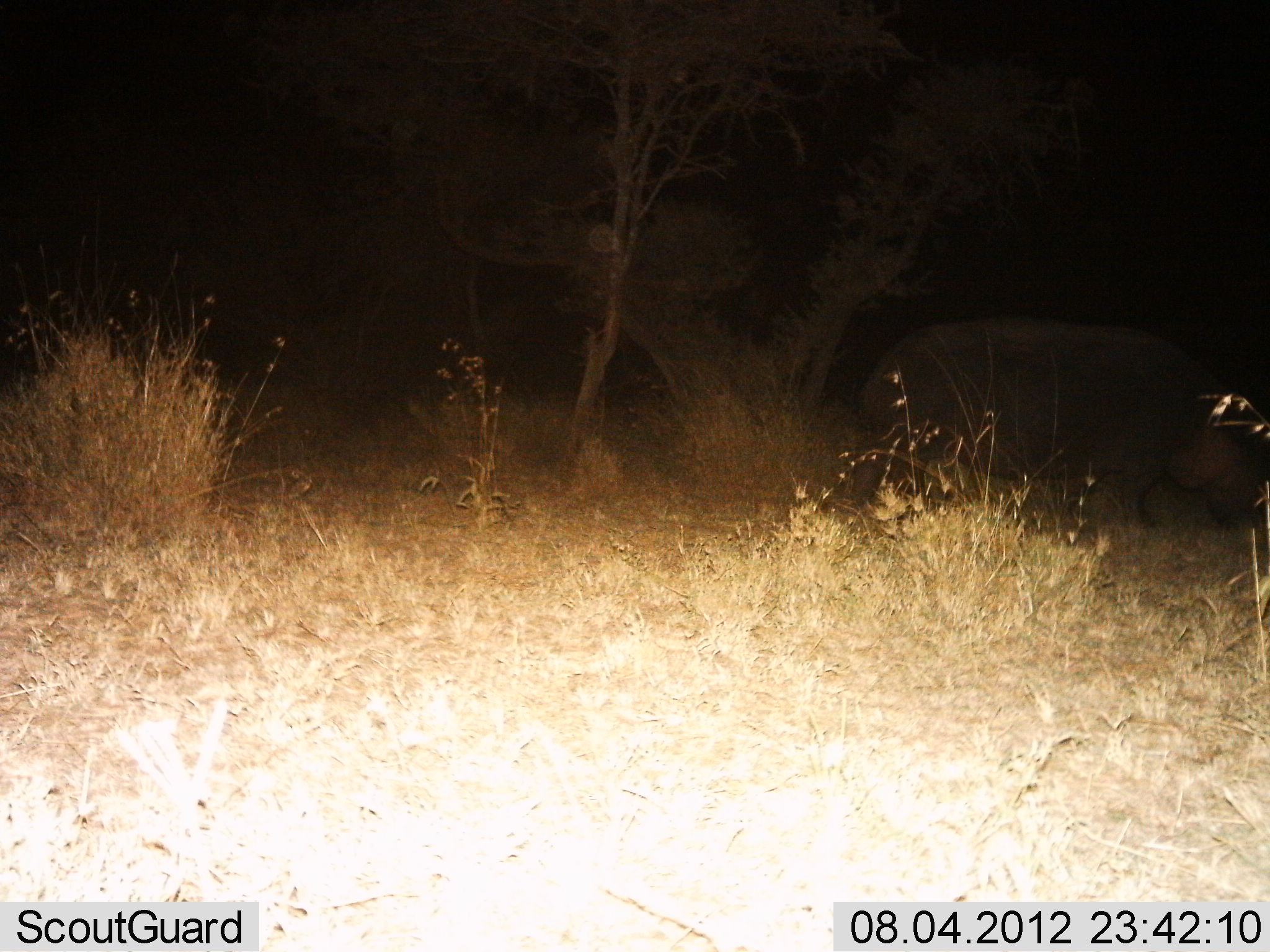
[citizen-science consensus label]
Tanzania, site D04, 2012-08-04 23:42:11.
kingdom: Animalia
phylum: Chordata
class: Mammalia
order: Artiodactyla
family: Hippopotamidae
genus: Hippopotamus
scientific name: Hippopotamus amphibius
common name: hippopotamus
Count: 1.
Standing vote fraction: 40%.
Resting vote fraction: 0%.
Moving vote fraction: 30%.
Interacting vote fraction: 0%.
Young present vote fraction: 0%.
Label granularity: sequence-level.